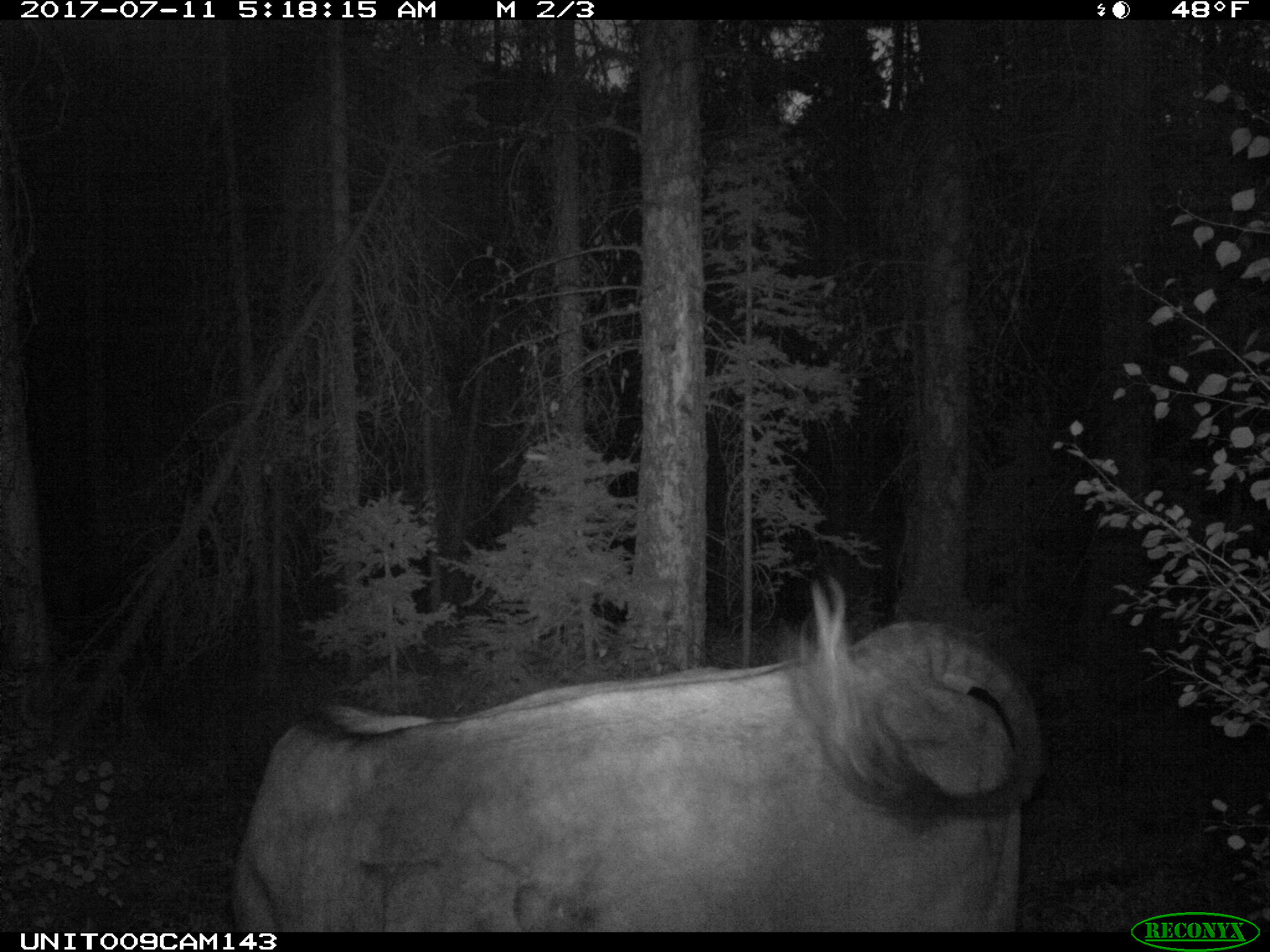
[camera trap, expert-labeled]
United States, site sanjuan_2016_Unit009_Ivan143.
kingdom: Animalia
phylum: Chordata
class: Mammalia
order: Artiodactyla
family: Bovidae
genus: Bos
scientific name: Bos taurus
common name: domestic cow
Bos taurus (domestic cow).